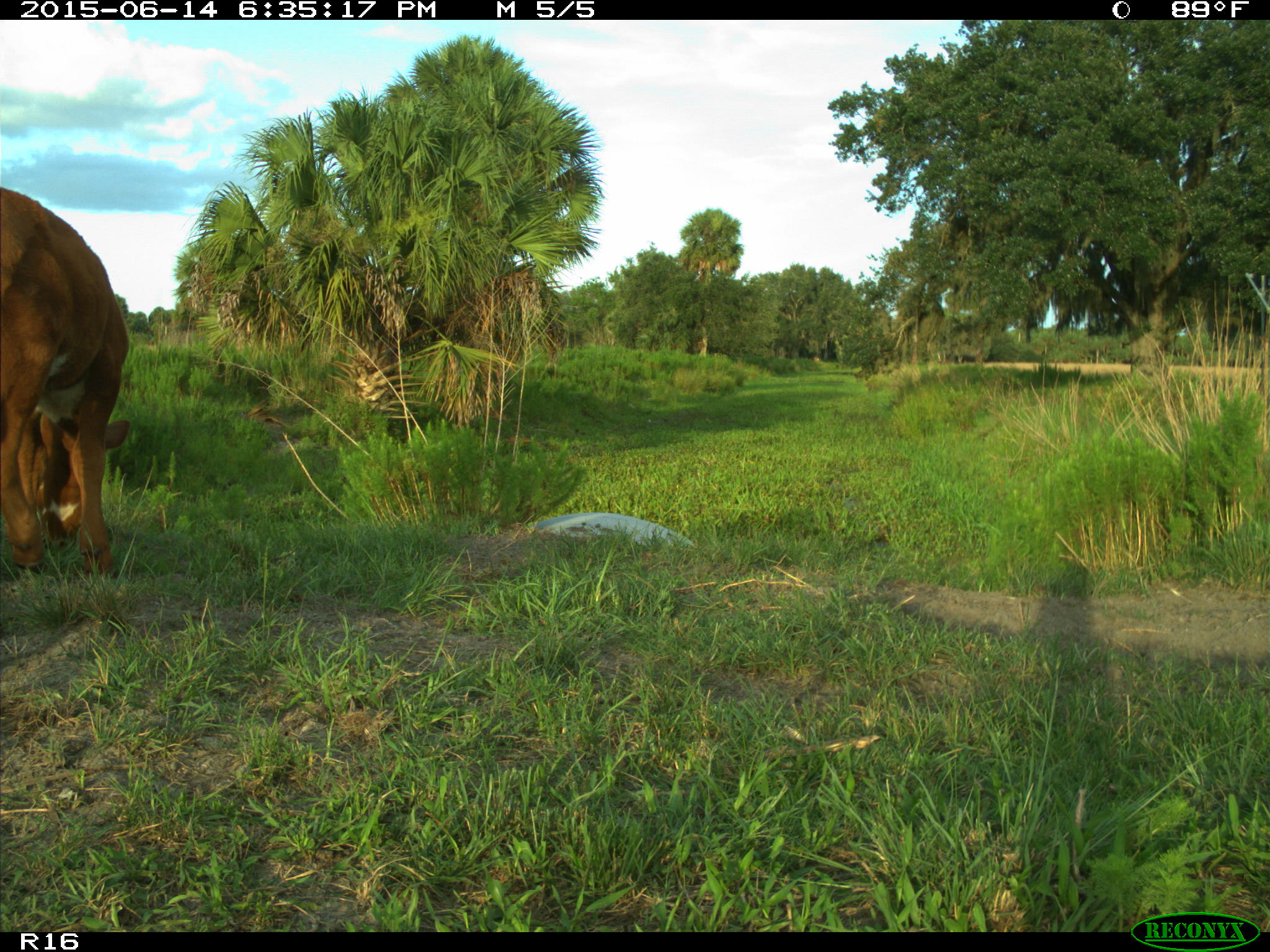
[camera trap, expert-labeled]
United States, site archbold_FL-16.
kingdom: Animalia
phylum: Chordata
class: Mammalia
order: Artiodactyla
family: Bovidae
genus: Bos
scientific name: Bos taurus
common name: domestic cow